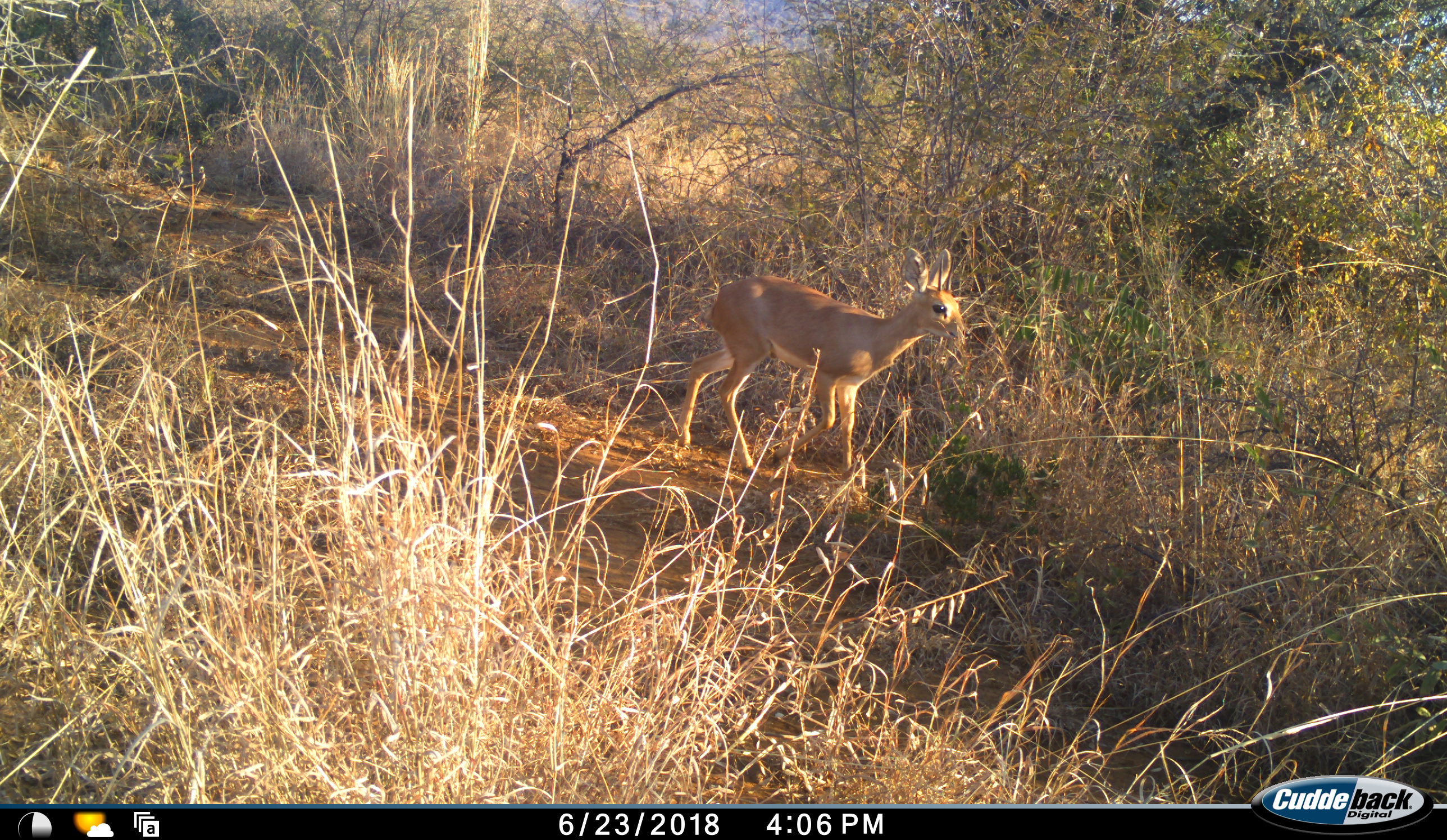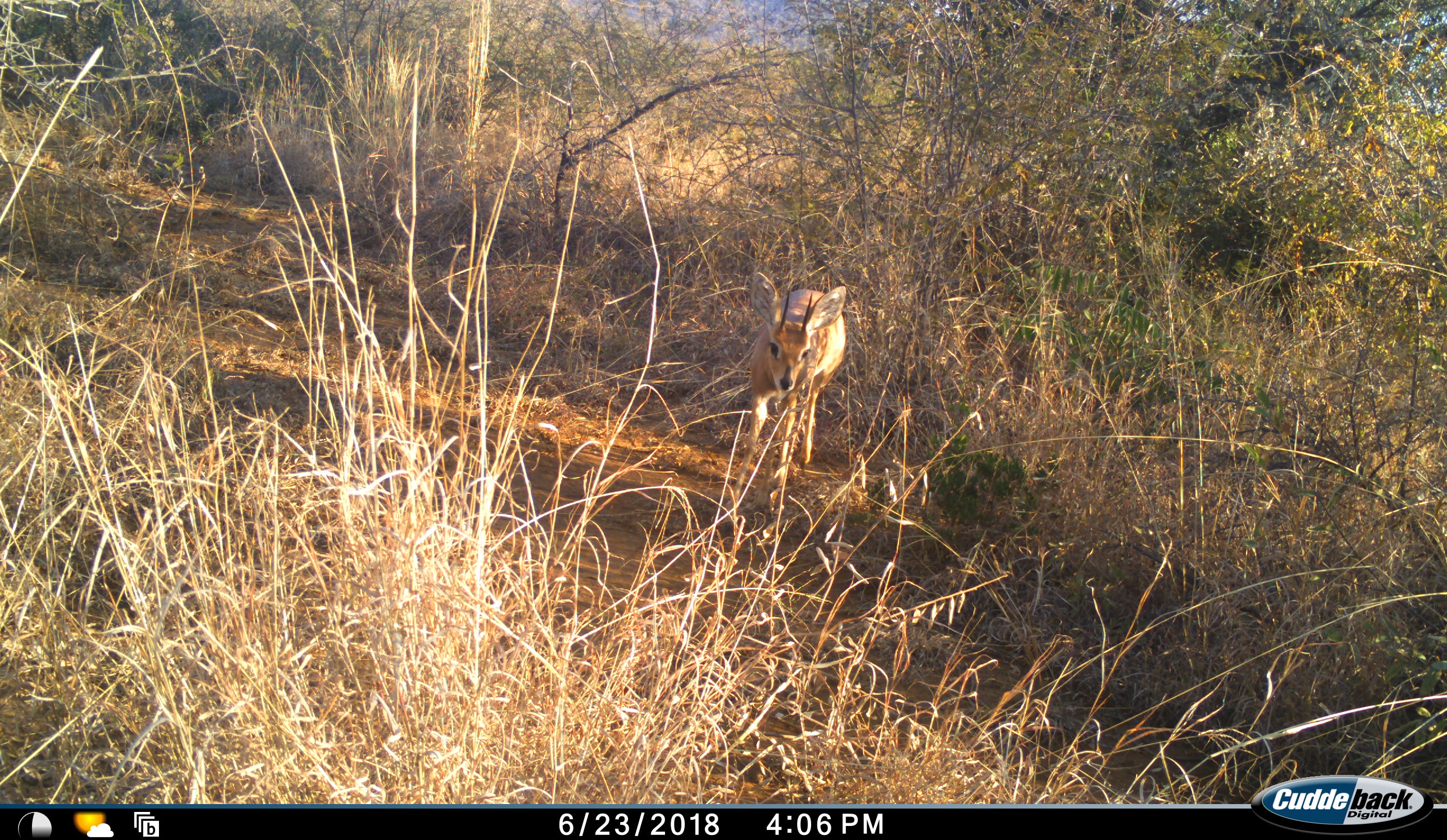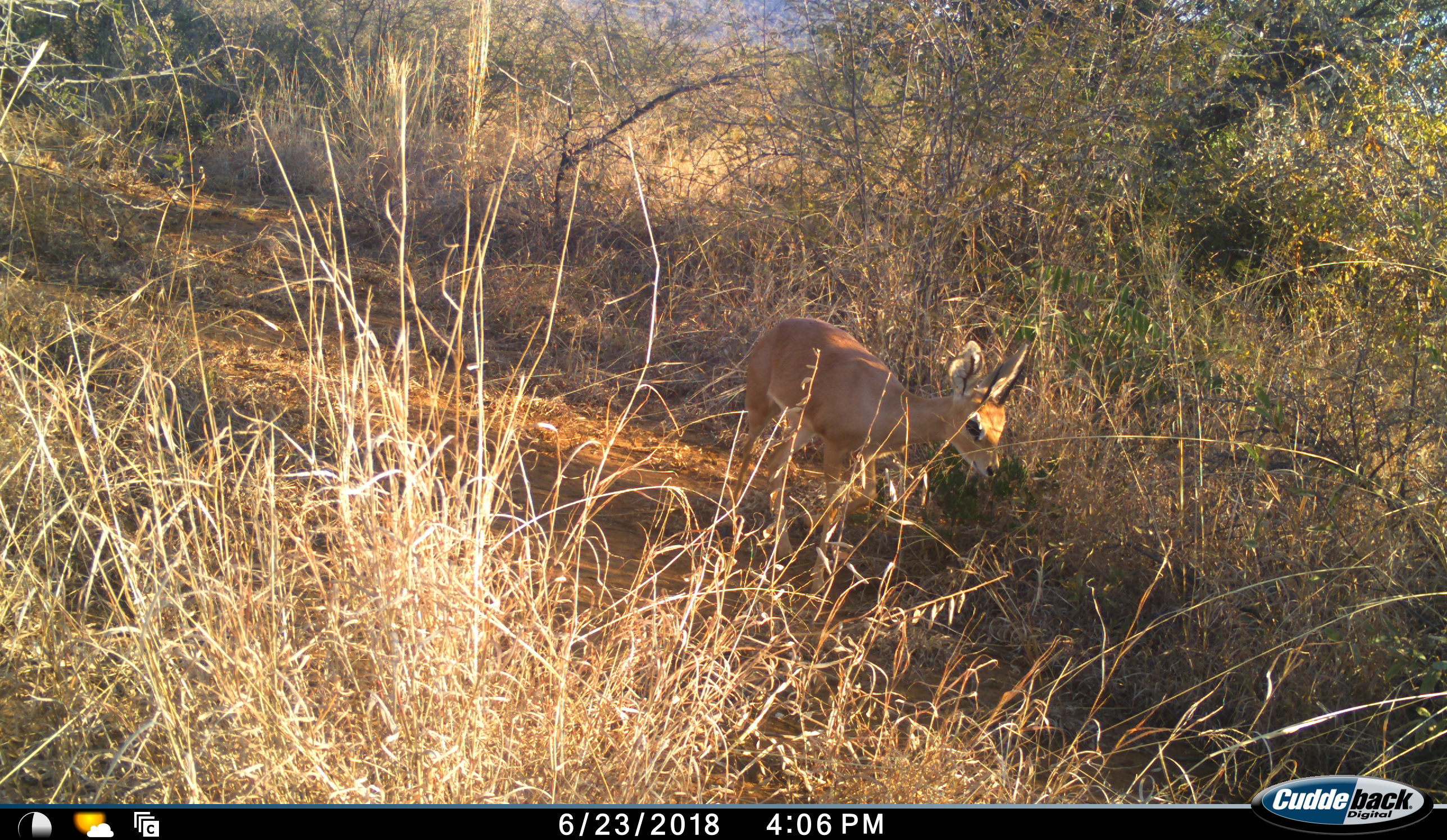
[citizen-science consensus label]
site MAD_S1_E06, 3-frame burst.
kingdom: Animalia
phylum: Chordata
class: Mammalia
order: Artiodactyla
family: Bovidae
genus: Raphicerus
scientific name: Raphicerus campestris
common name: steenbok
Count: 1.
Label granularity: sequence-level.